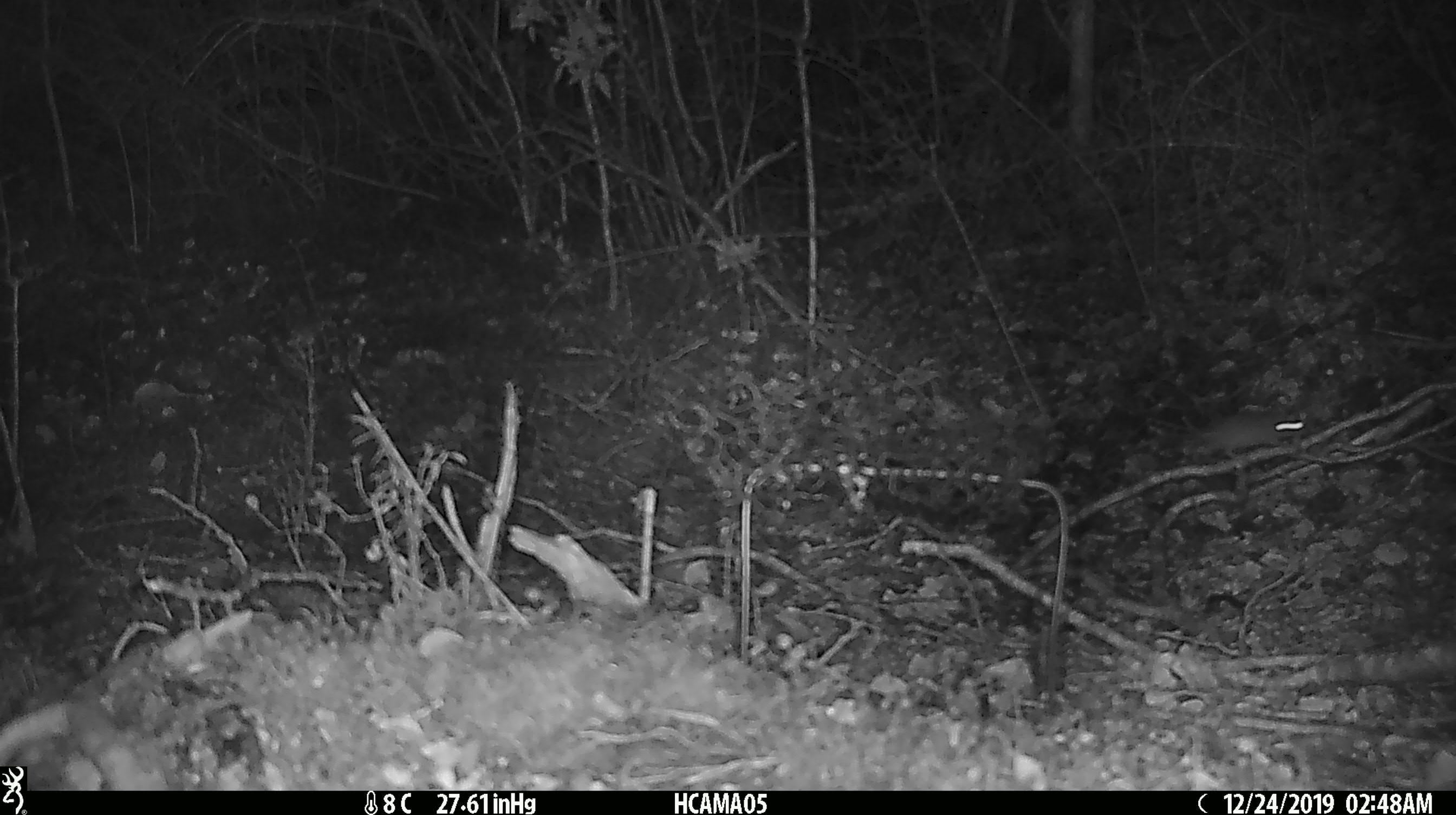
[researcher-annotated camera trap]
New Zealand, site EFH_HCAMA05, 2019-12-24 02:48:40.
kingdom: Animalia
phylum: Chordata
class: Mammalia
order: Rodentia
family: Muridae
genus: Mus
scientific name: Mus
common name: mouse